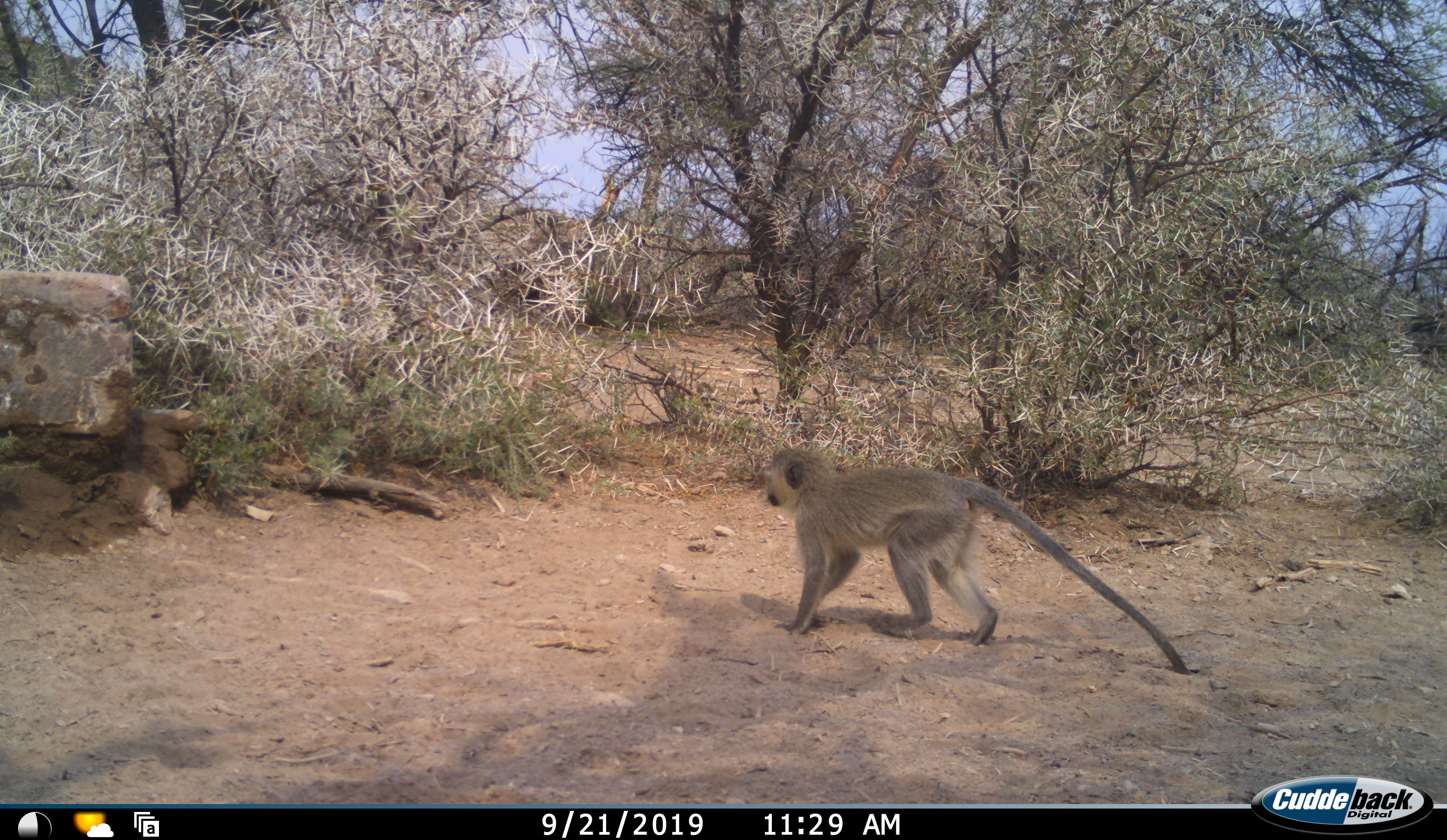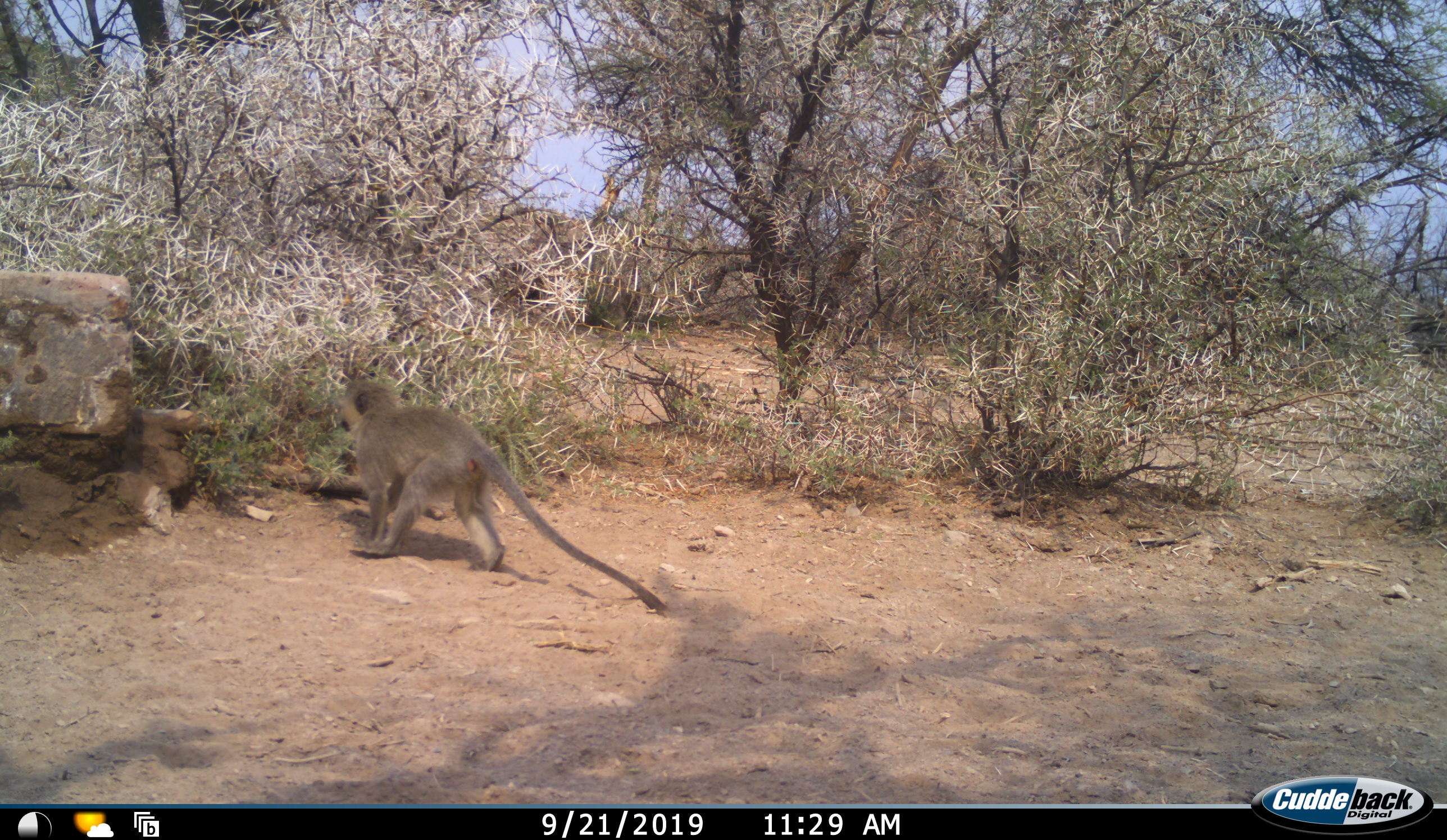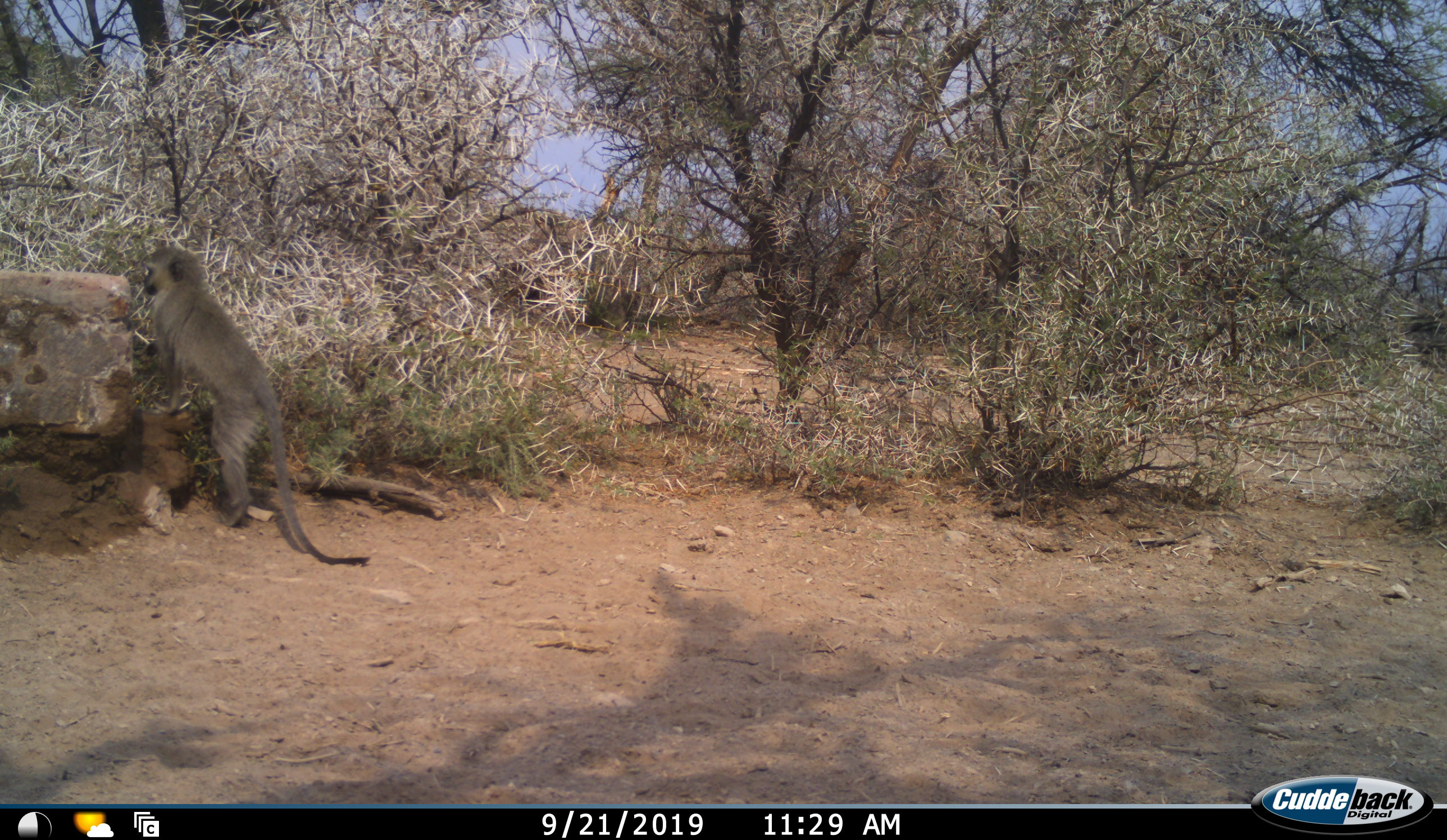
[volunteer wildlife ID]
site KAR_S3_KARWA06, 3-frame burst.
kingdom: Animalia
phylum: Chordata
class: Mammalia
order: Primates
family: Cercopithecidae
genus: Chlorocebus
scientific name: Chlorocebus pygerythrus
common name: vervet monkey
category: monkeyvervet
Monkeyvervet (vervet monkey) (Chlorocebus pygerythrus), count 1. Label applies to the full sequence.